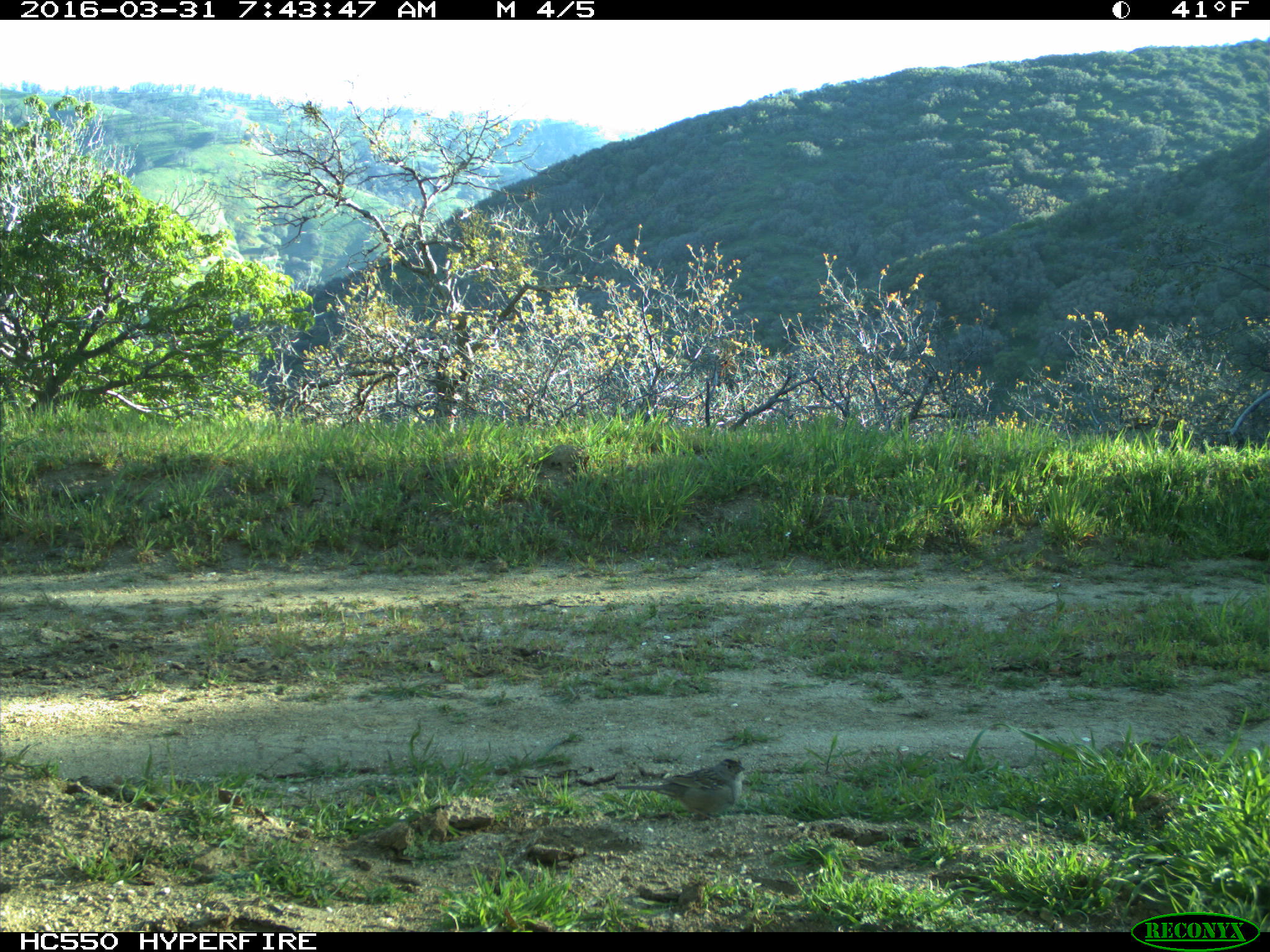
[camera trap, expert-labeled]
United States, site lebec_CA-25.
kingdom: Animalia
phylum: Chordata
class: Aves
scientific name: Aves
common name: birds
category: unidentified bird